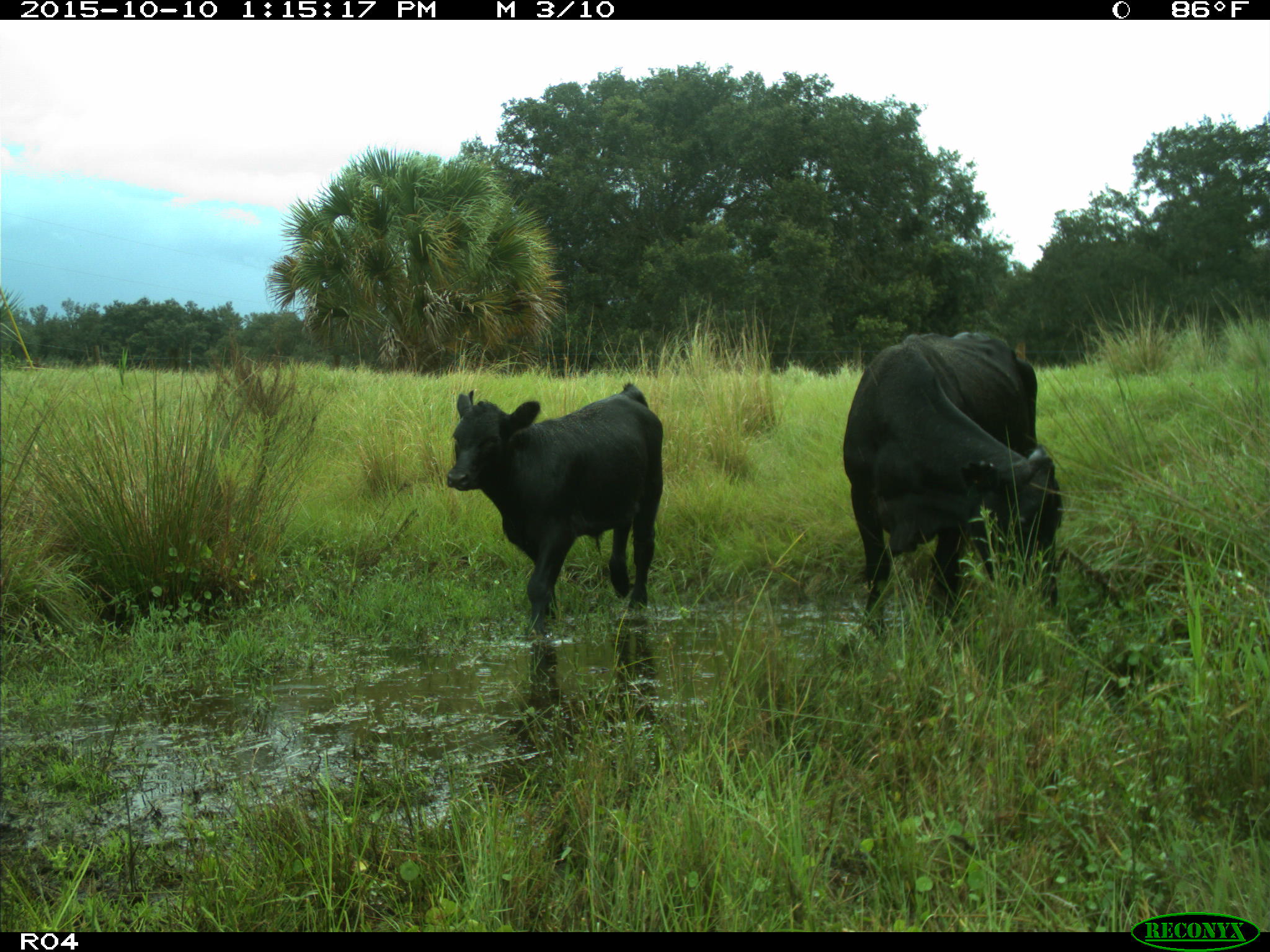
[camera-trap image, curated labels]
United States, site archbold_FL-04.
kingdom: Animalia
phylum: Chordata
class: Mammalia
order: Artiodactyla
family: Bovidae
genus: Bos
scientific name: Bos taurus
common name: domestic cow